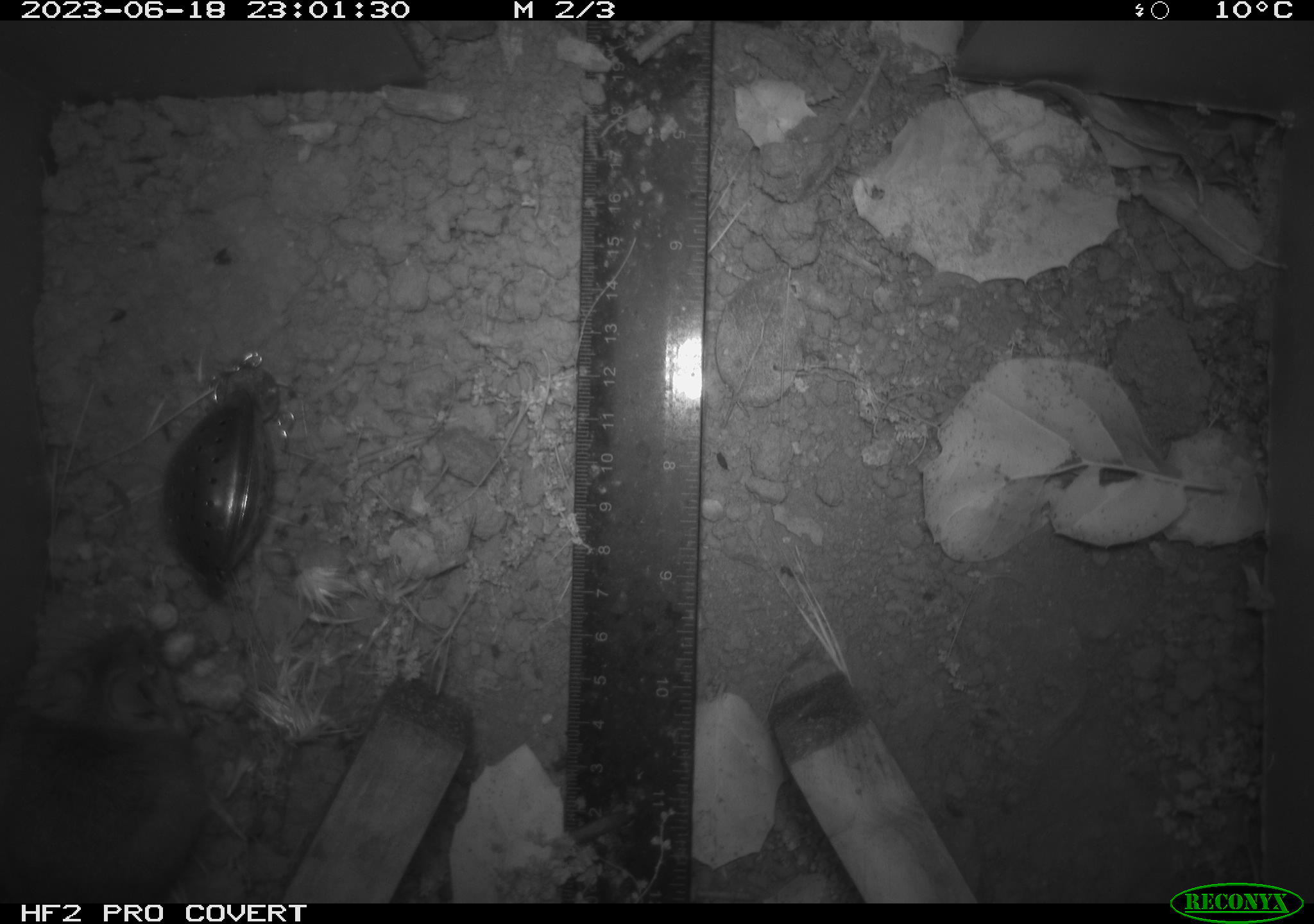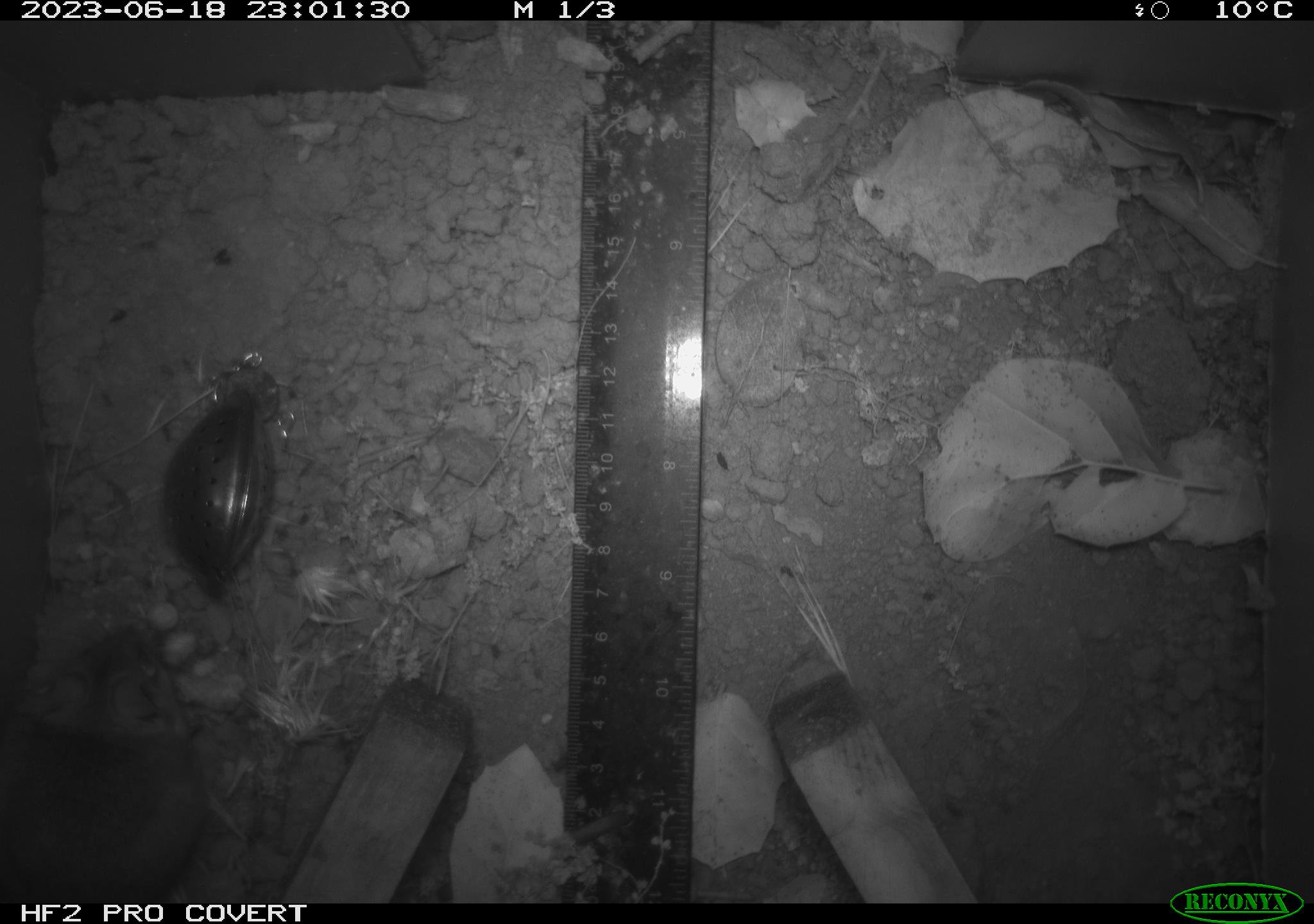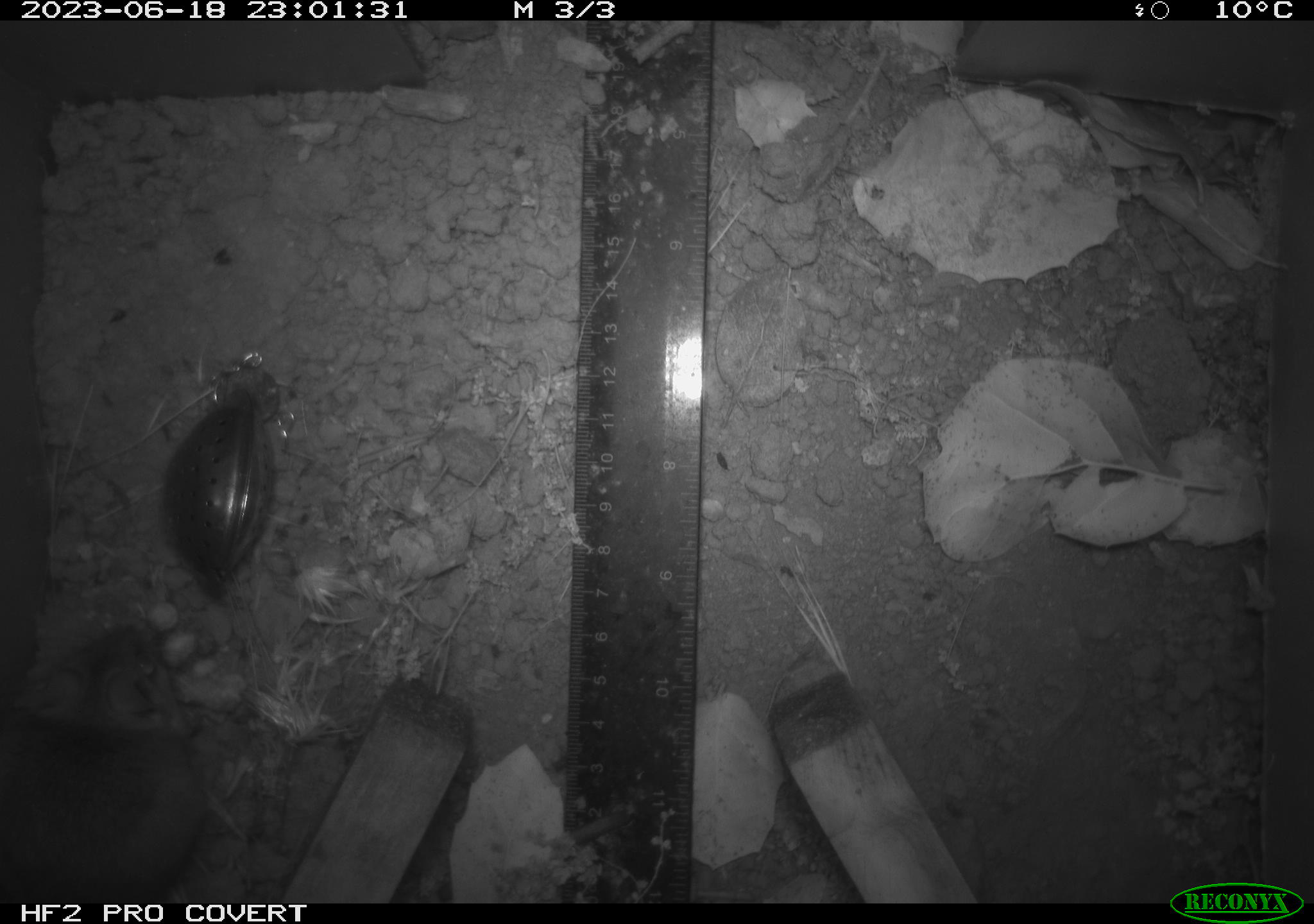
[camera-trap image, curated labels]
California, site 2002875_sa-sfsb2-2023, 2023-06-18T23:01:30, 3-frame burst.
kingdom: Animalia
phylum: Chordata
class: Mammalia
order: Rodentia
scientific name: Rodentia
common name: mouse species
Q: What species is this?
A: Mouse species (Rodentia).